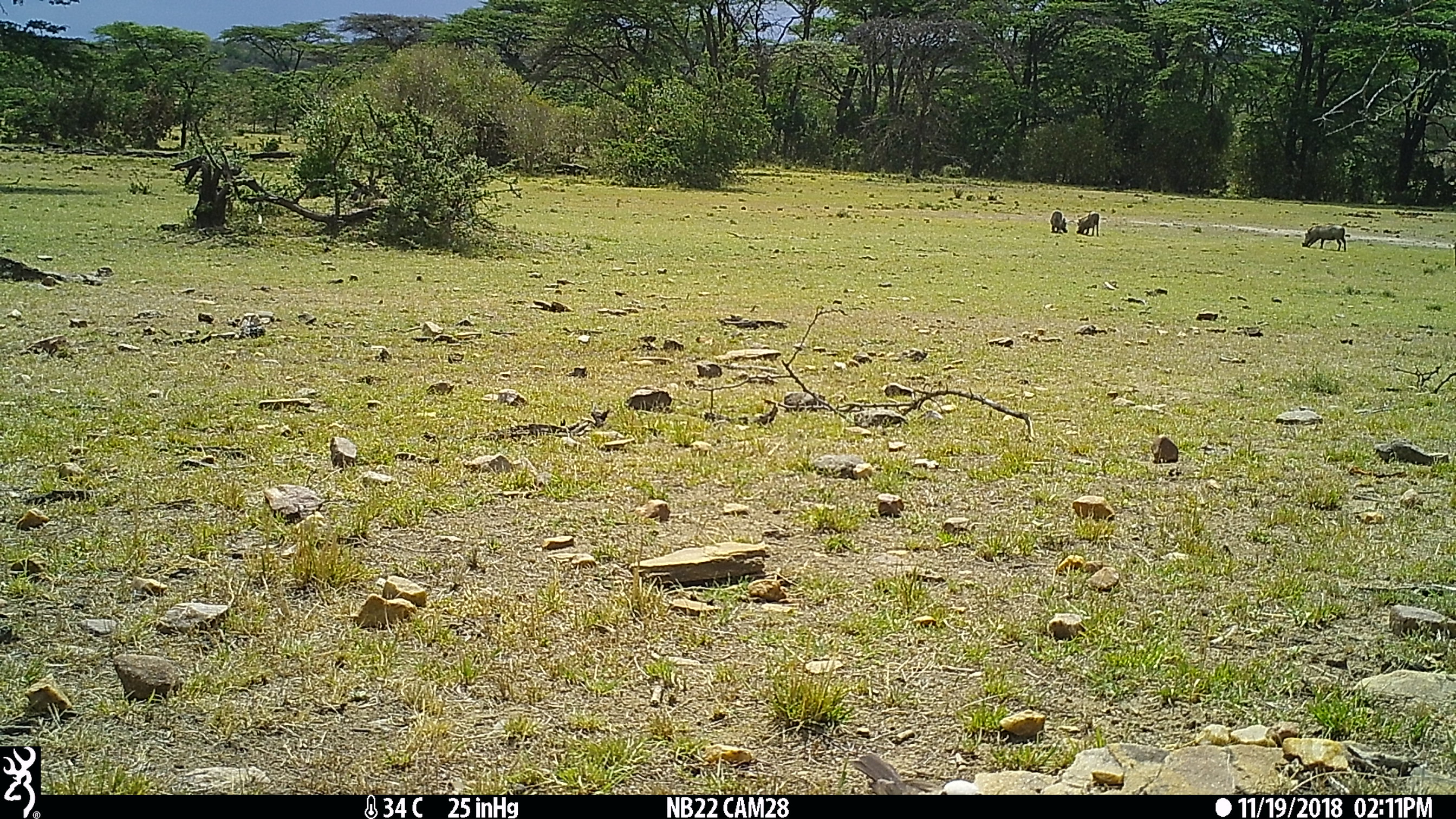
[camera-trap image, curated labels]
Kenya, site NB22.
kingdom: Animalia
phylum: Chordata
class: Mammalia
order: Artiodactyla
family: Suidae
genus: Phacochoerus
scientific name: Phacochoerus africanus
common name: common warthog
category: warthog